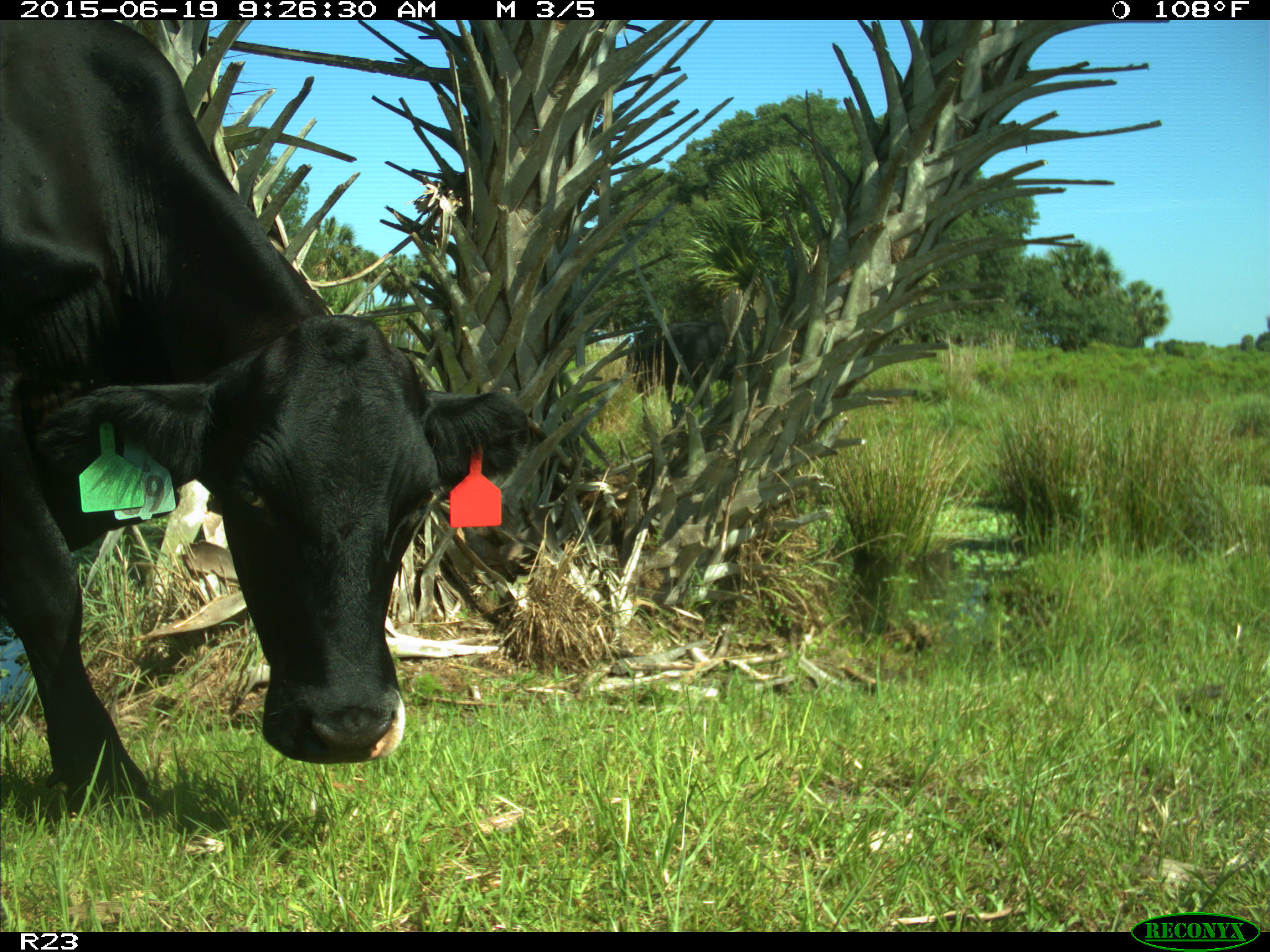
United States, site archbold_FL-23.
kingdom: Animalia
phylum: Chordata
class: Mammalia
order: Artiodactyla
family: Bovidae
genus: Bos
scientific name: Bos taurus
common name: domestic cow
Bos taurus (domestic cow).